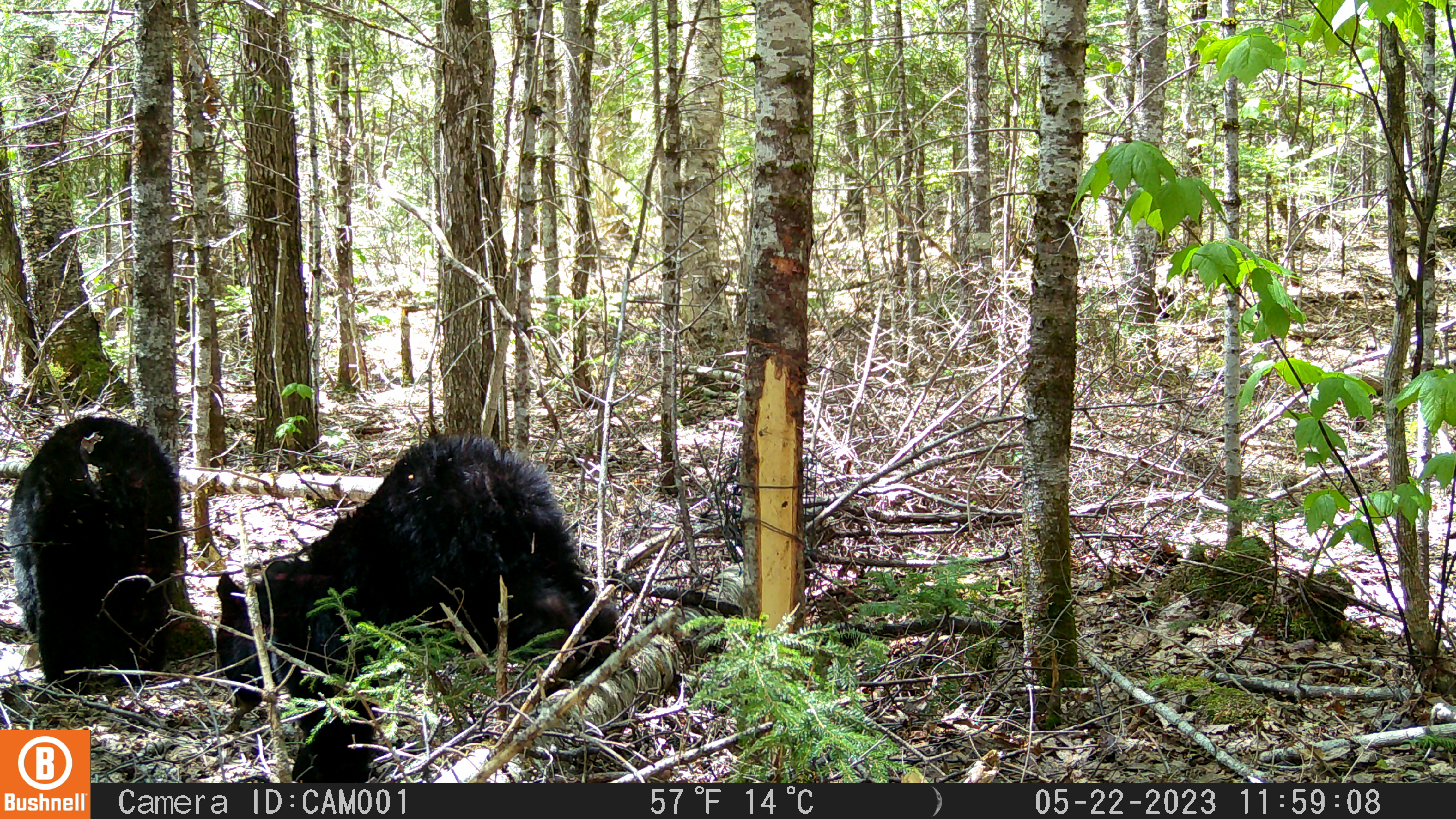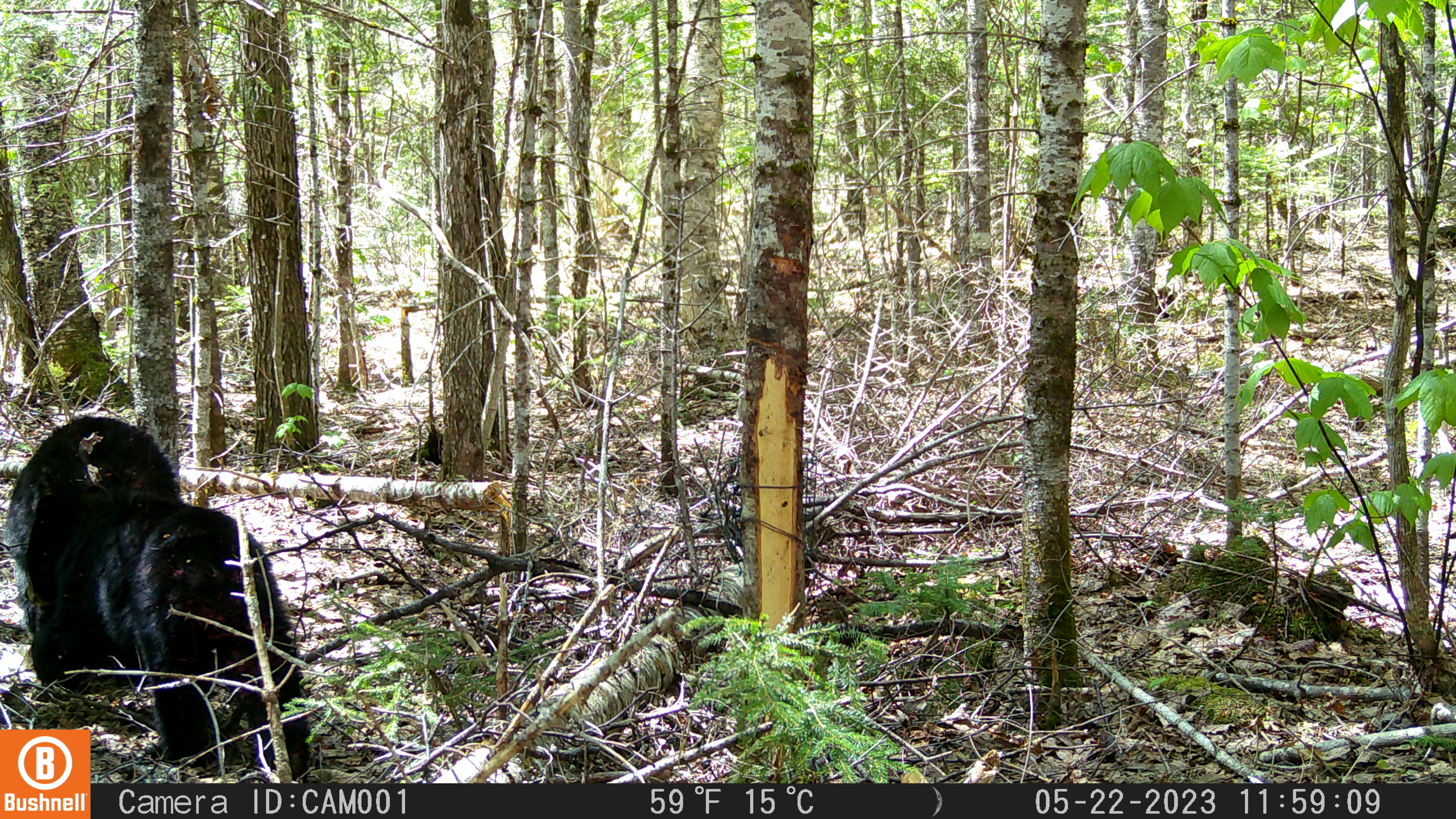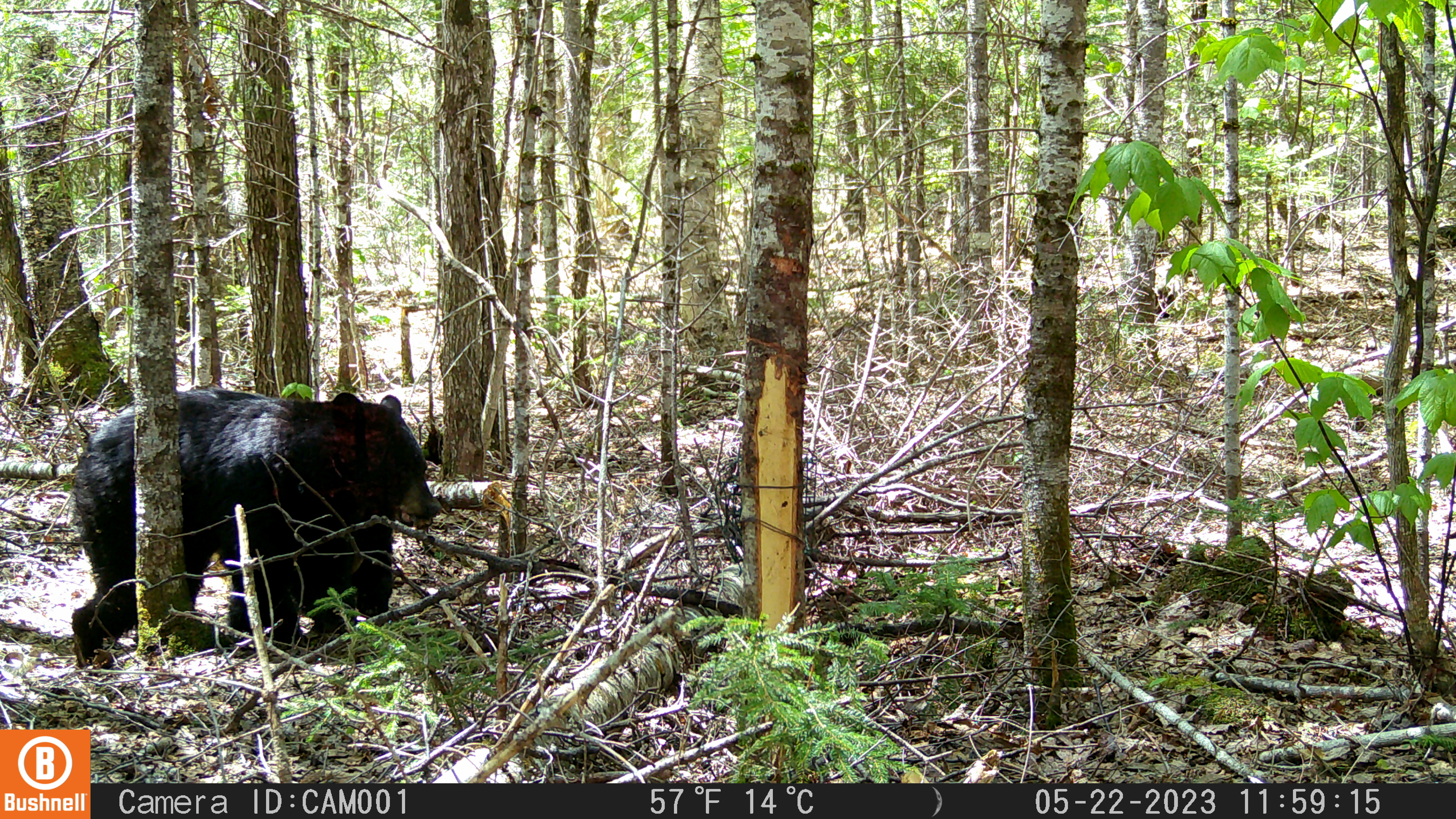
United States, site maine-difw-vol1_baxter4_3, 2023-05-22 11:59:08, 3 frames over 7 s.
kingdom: Animalia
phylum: Chordata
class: Mammalia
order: Carnivora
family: Ursidae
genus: Ursus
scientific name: Ursus americanus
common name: black bear